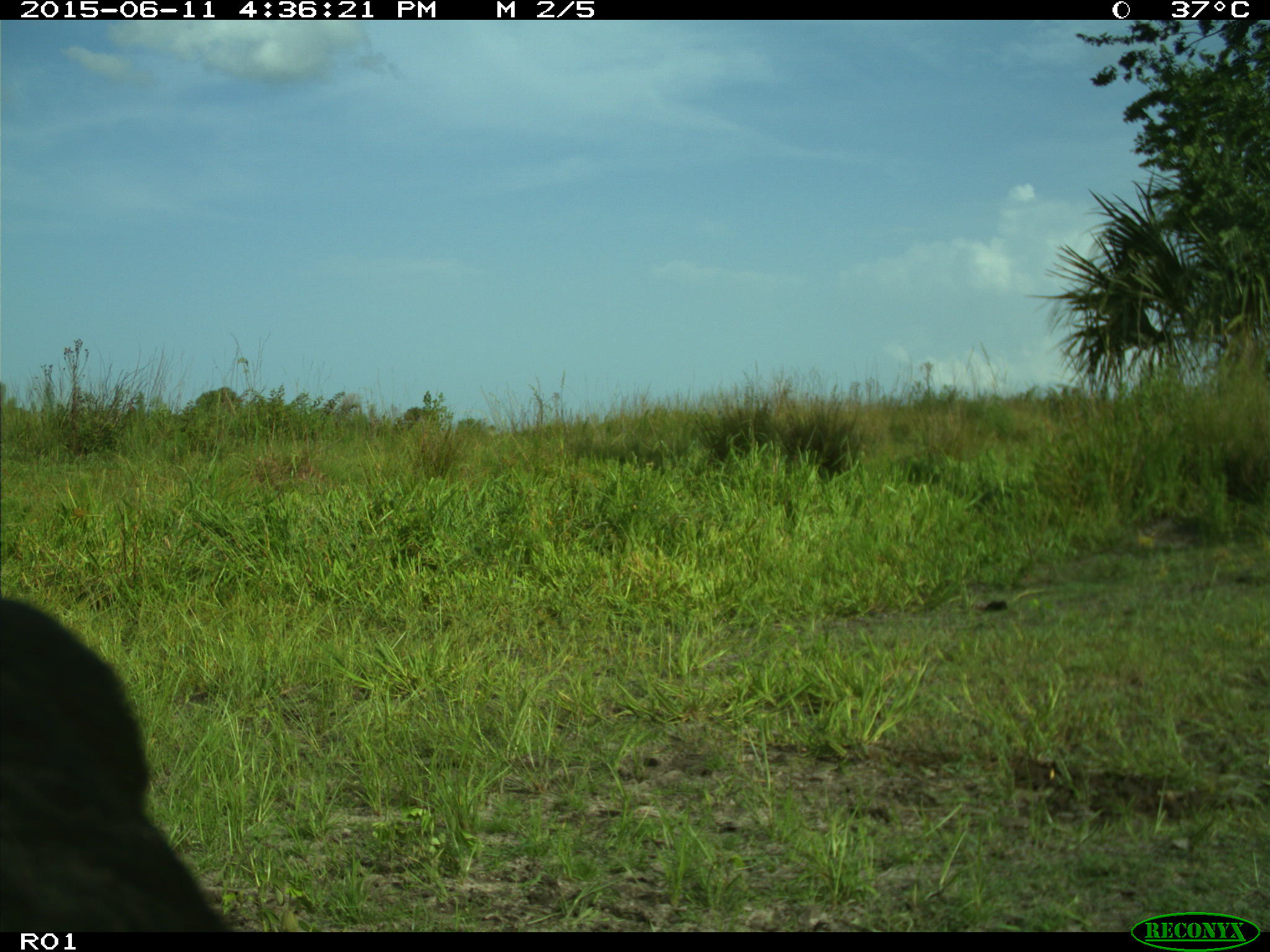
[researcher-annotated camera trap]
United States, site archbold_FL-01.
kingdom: Animalia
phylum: Chordata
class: Mammalia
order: Artiodactyla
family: Bovidae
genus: Bos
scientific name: Bos taurus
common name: domestic cow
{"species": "Bos taurus (domestic cow)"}